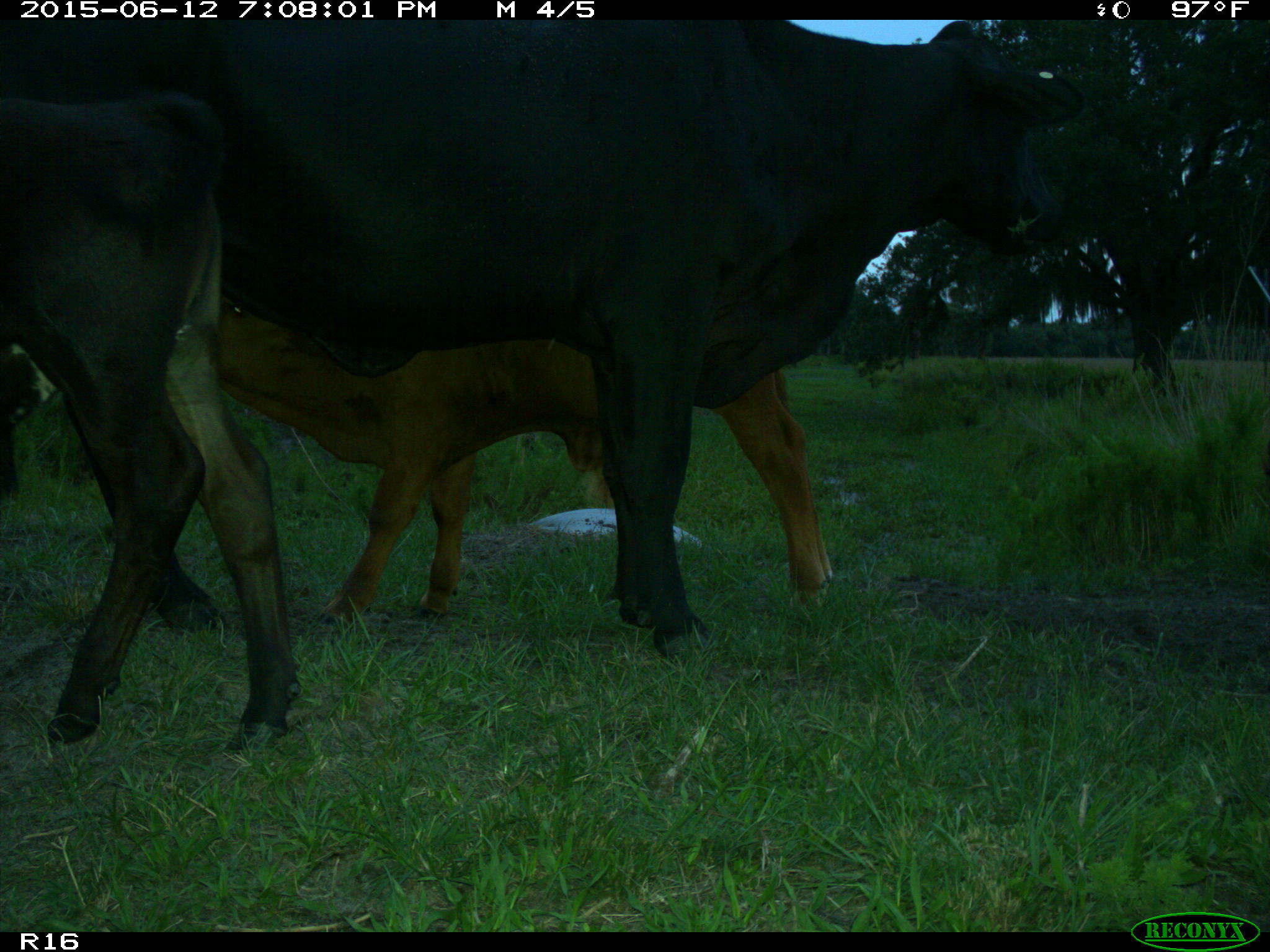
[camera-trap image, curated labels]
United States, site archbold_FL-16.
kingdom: Animalia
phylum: Chordata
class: Mammalia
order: Artiodactyla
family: Bovidae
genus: Bos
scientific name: Bos taurus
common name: domestic cow